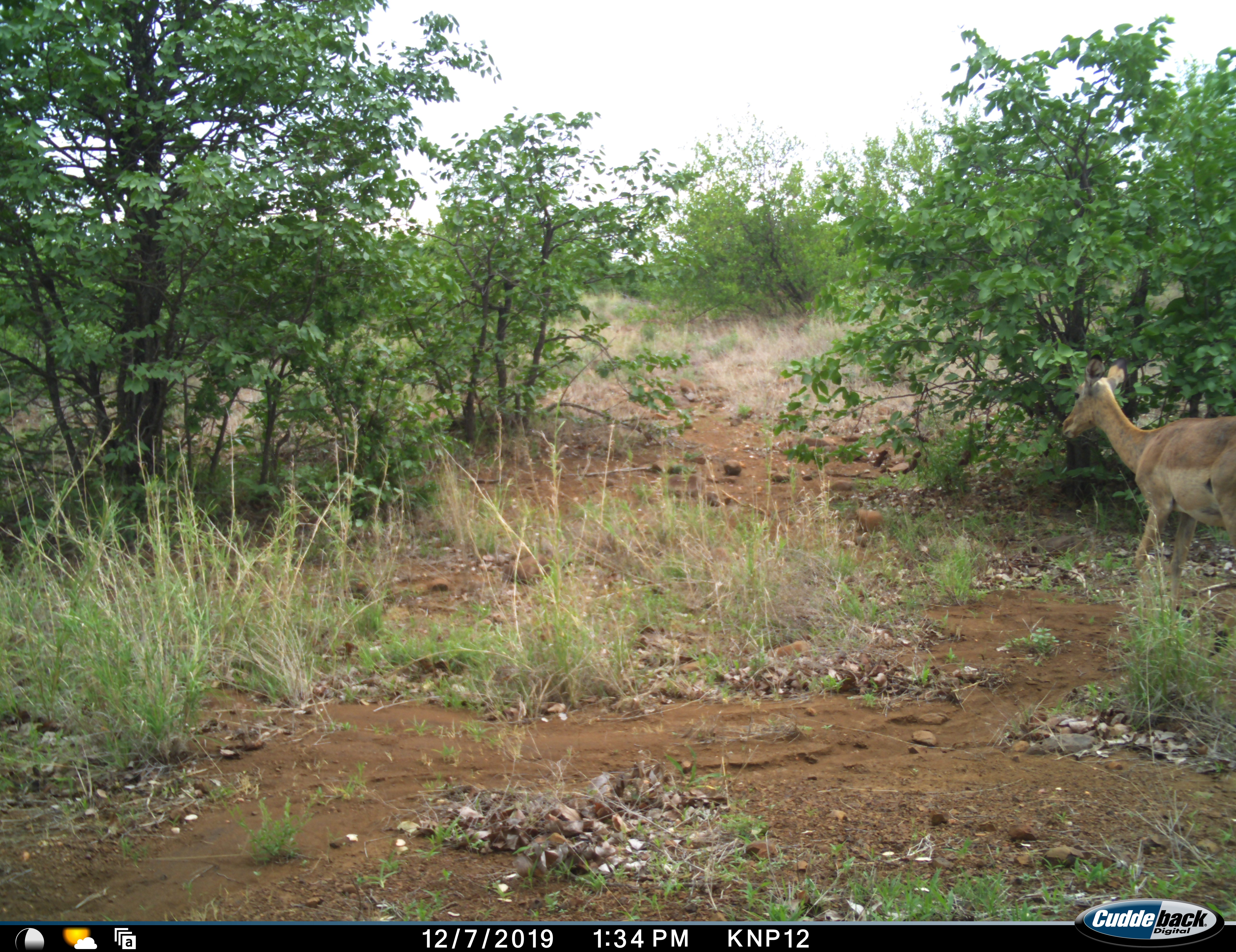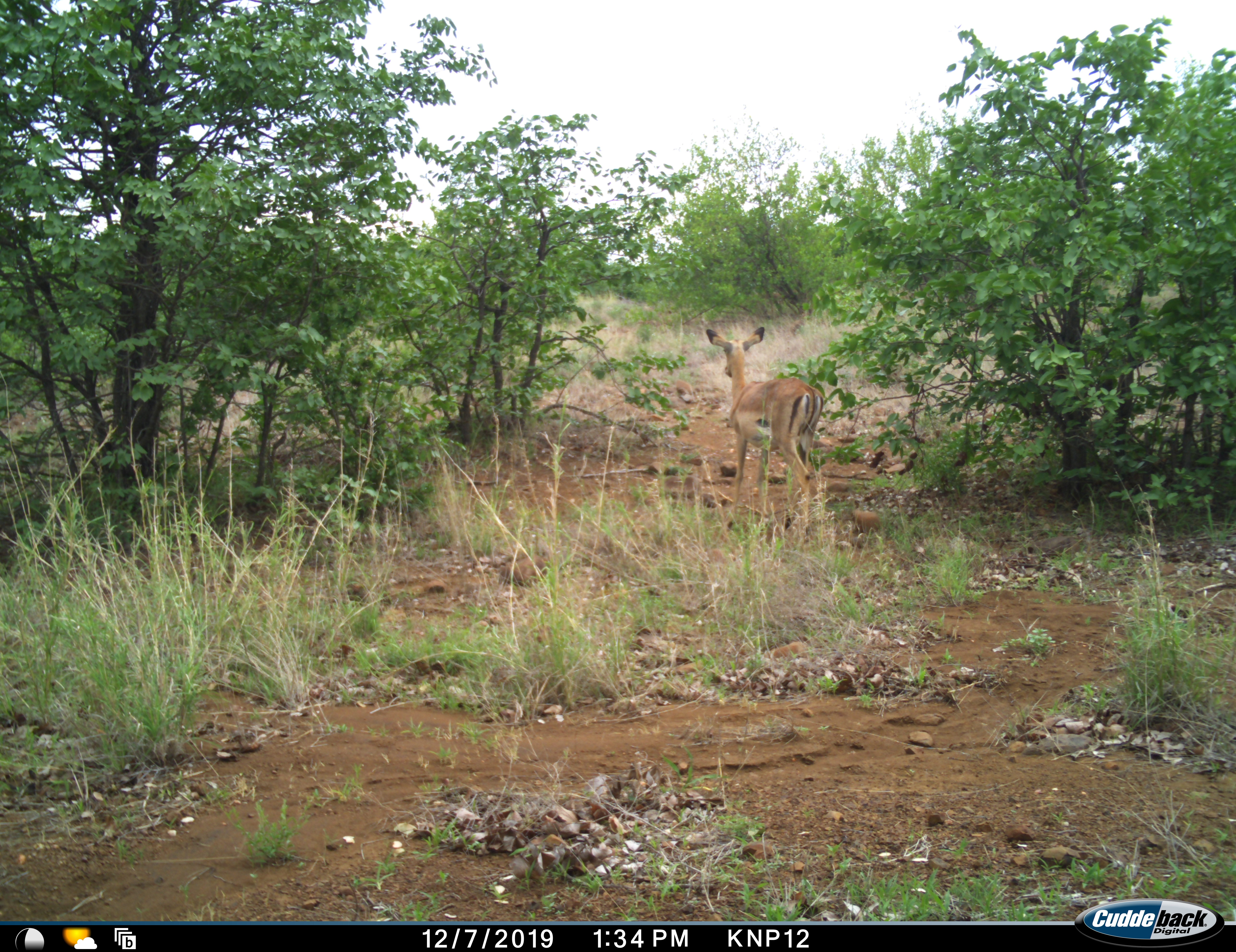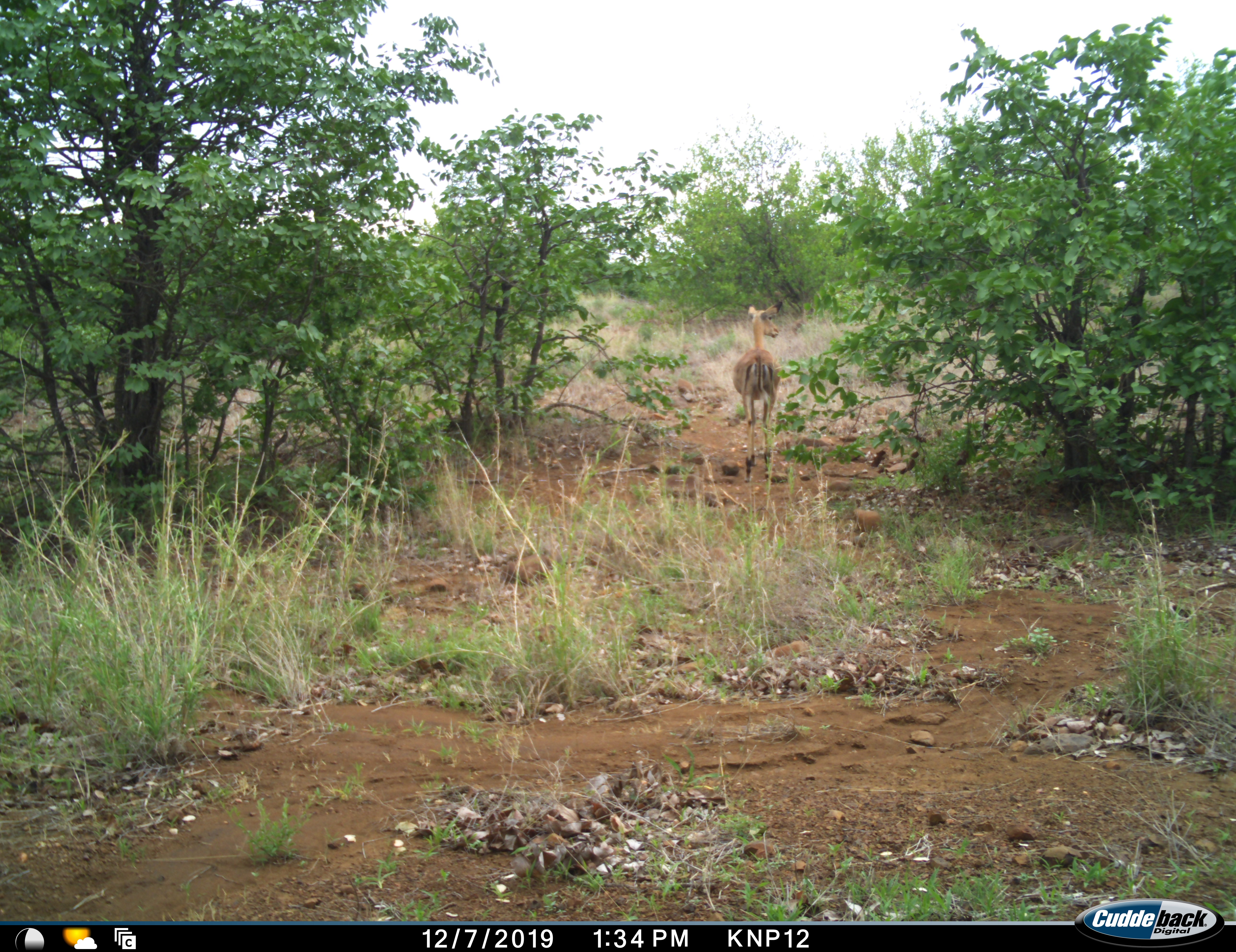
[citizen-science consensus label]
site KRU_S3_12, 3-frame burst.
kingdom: Animalia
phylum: Chordata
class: Mammalia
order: Artiodactyla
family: Bovidae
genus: Aepyceros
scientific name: Aepyceros melampus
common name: impala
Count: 1.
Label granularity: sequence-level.